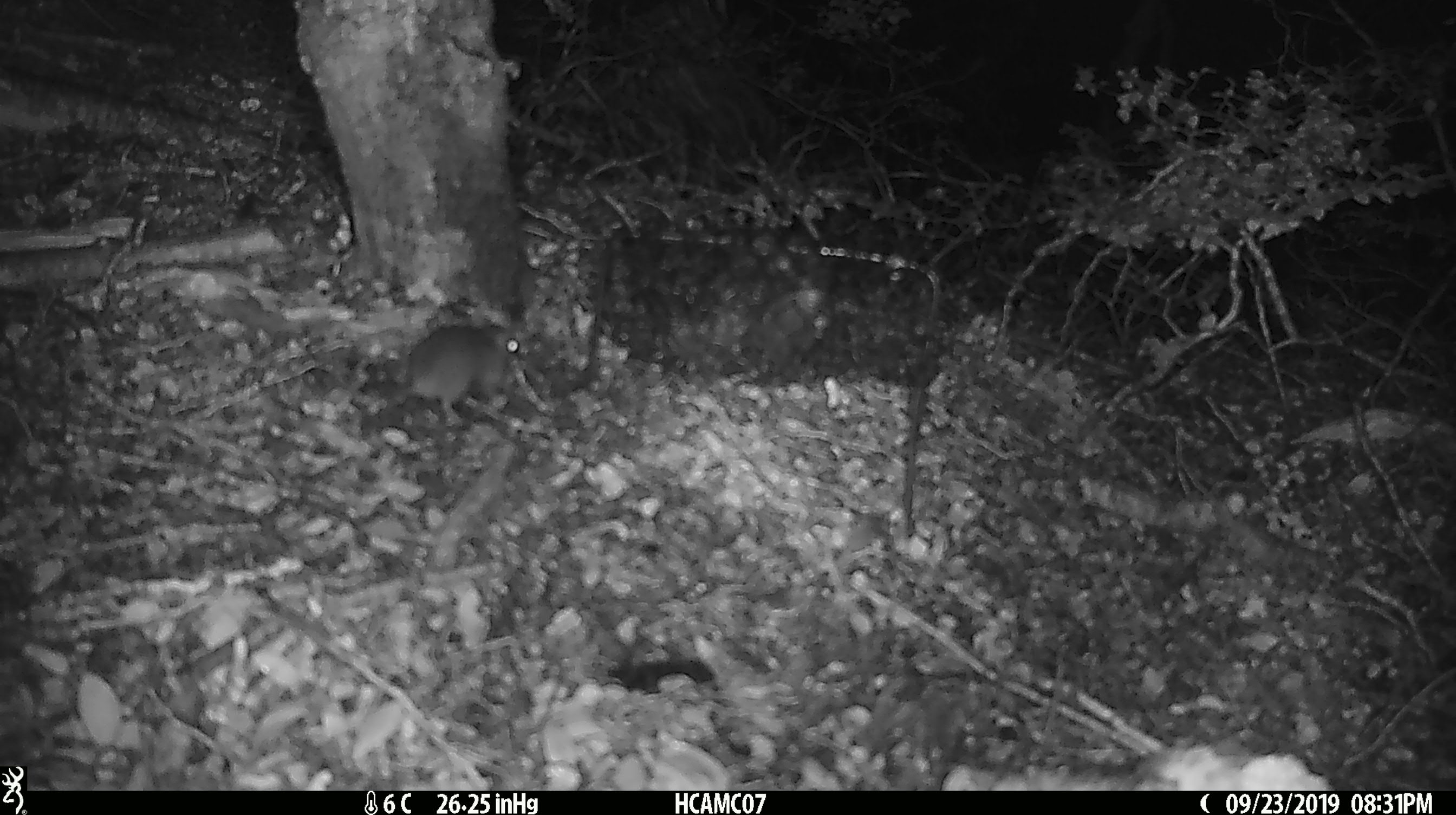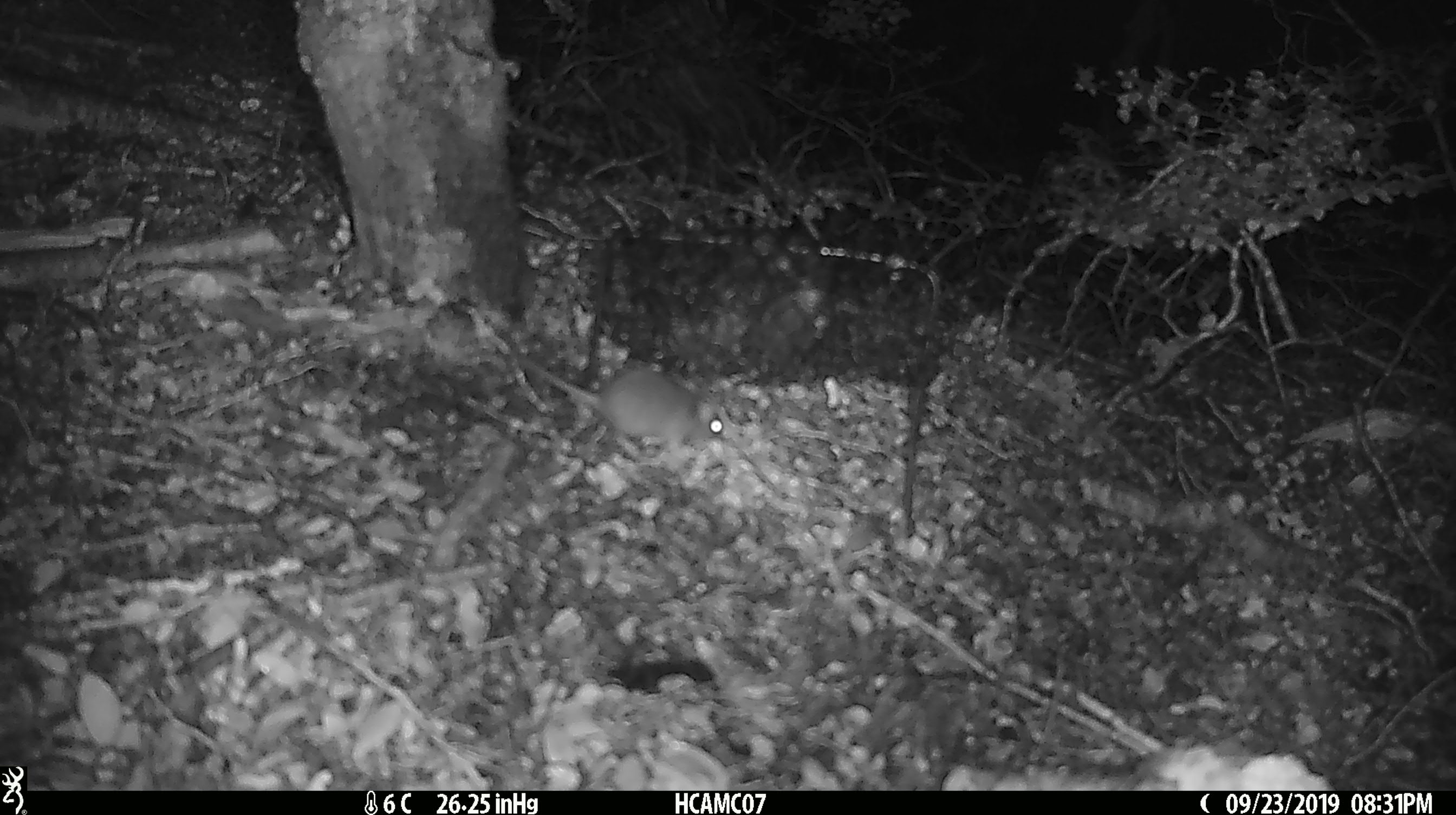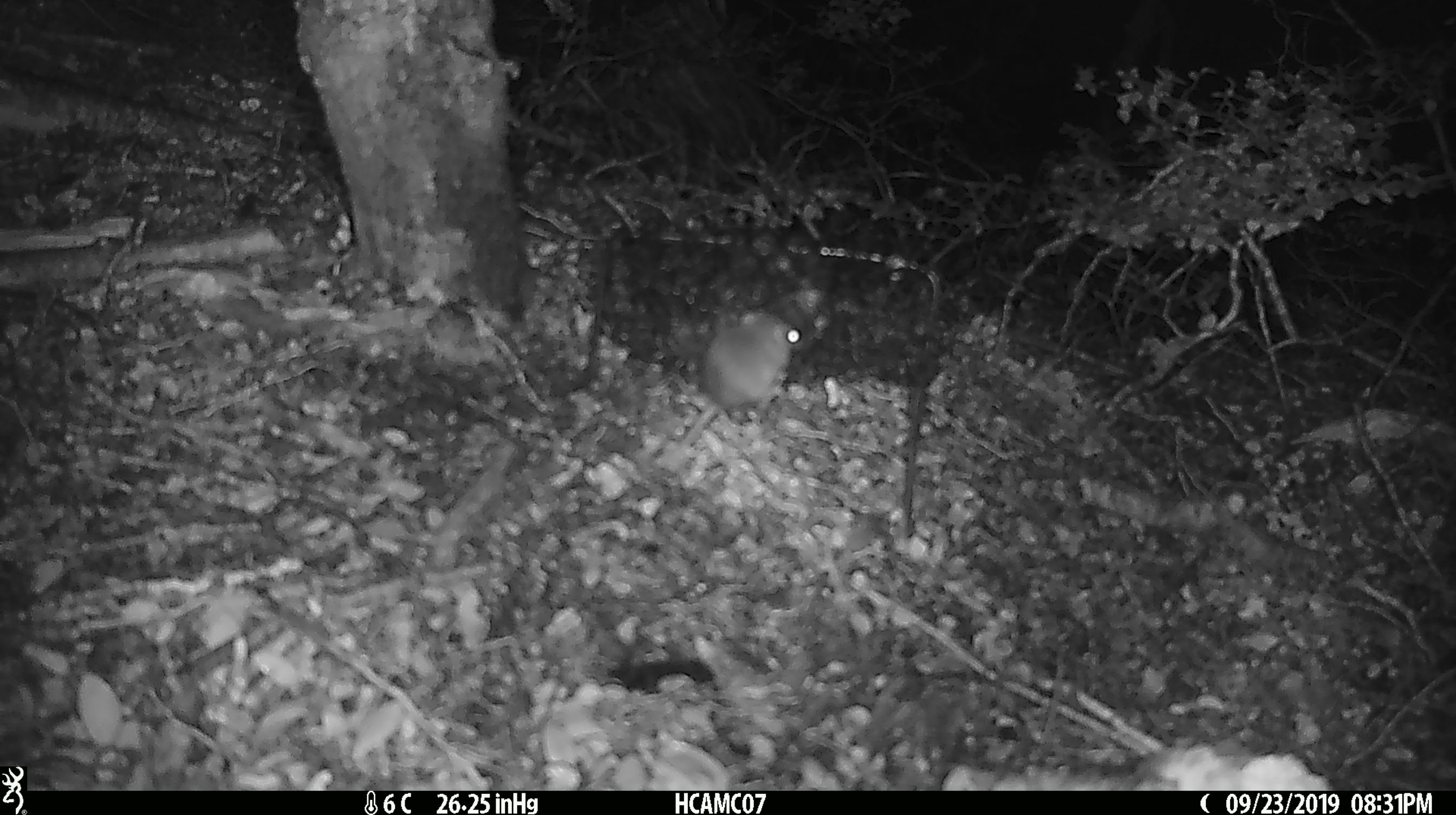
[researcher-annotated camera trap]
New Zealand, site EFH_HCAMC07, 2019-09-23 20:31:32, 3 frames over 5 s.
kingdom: Animalia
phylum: Chordata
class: Mammalia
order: Rodentia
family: Muridae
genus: Mus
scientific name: Mus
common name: mouse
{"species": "mouse (Mus)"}